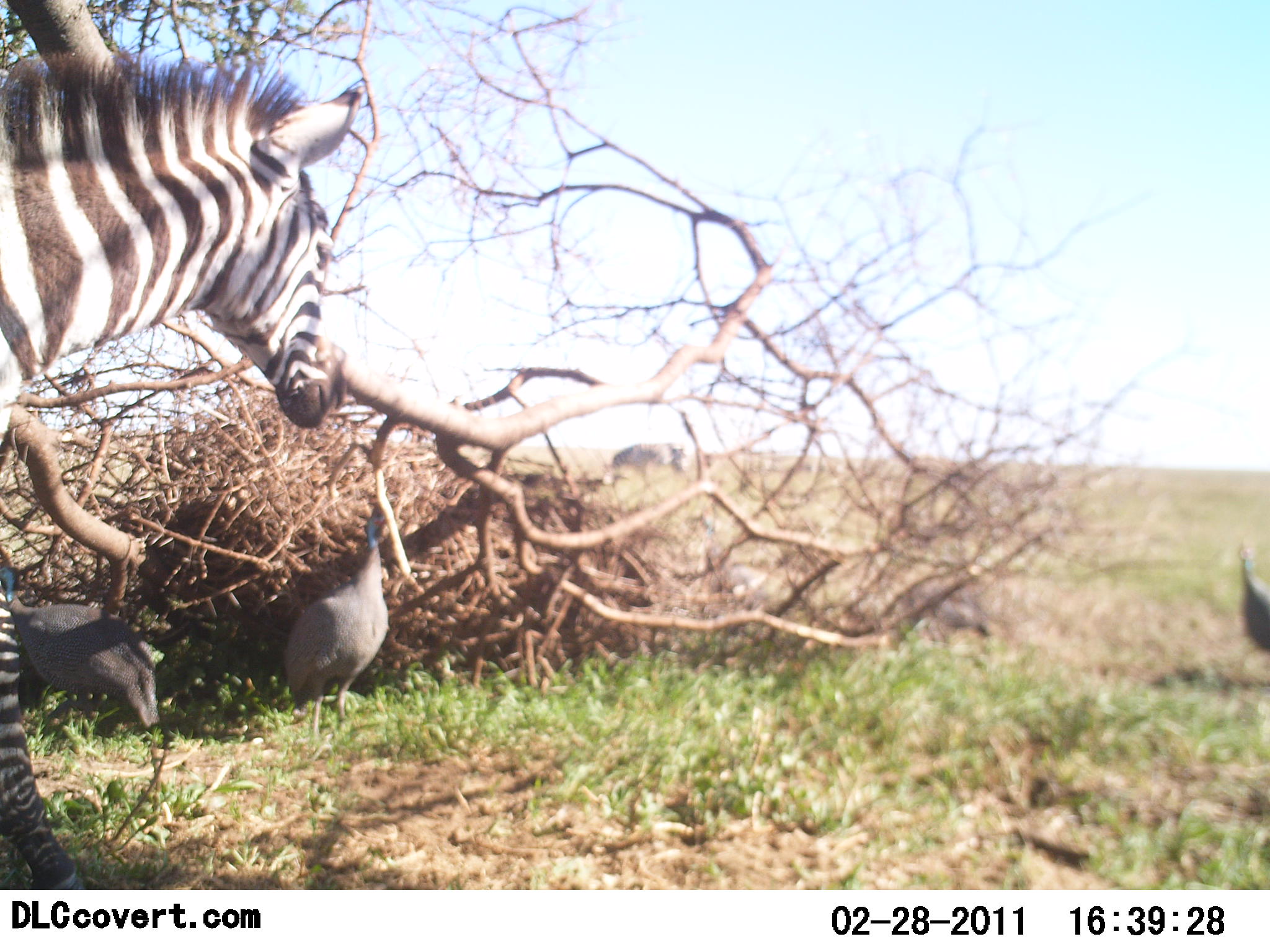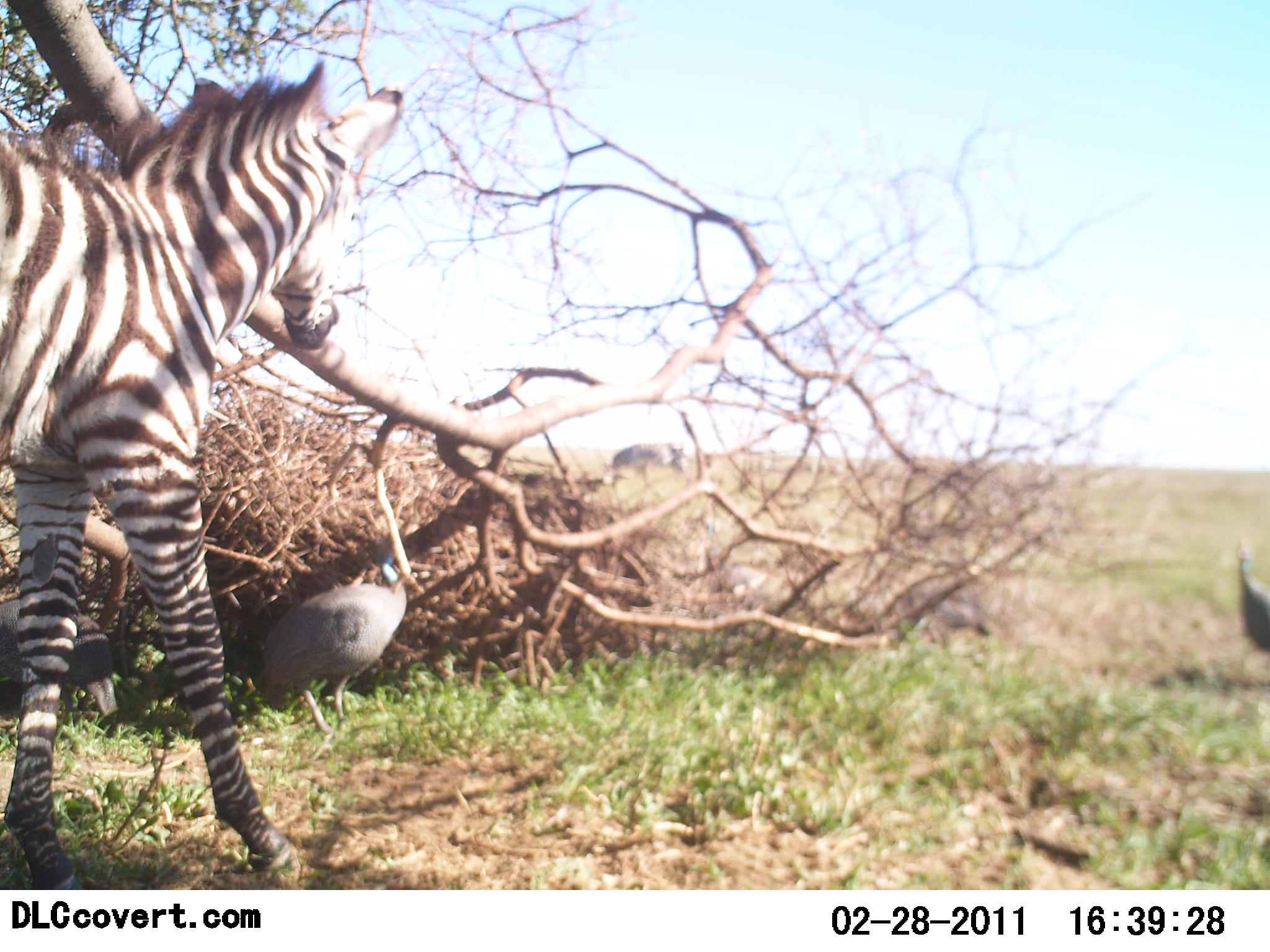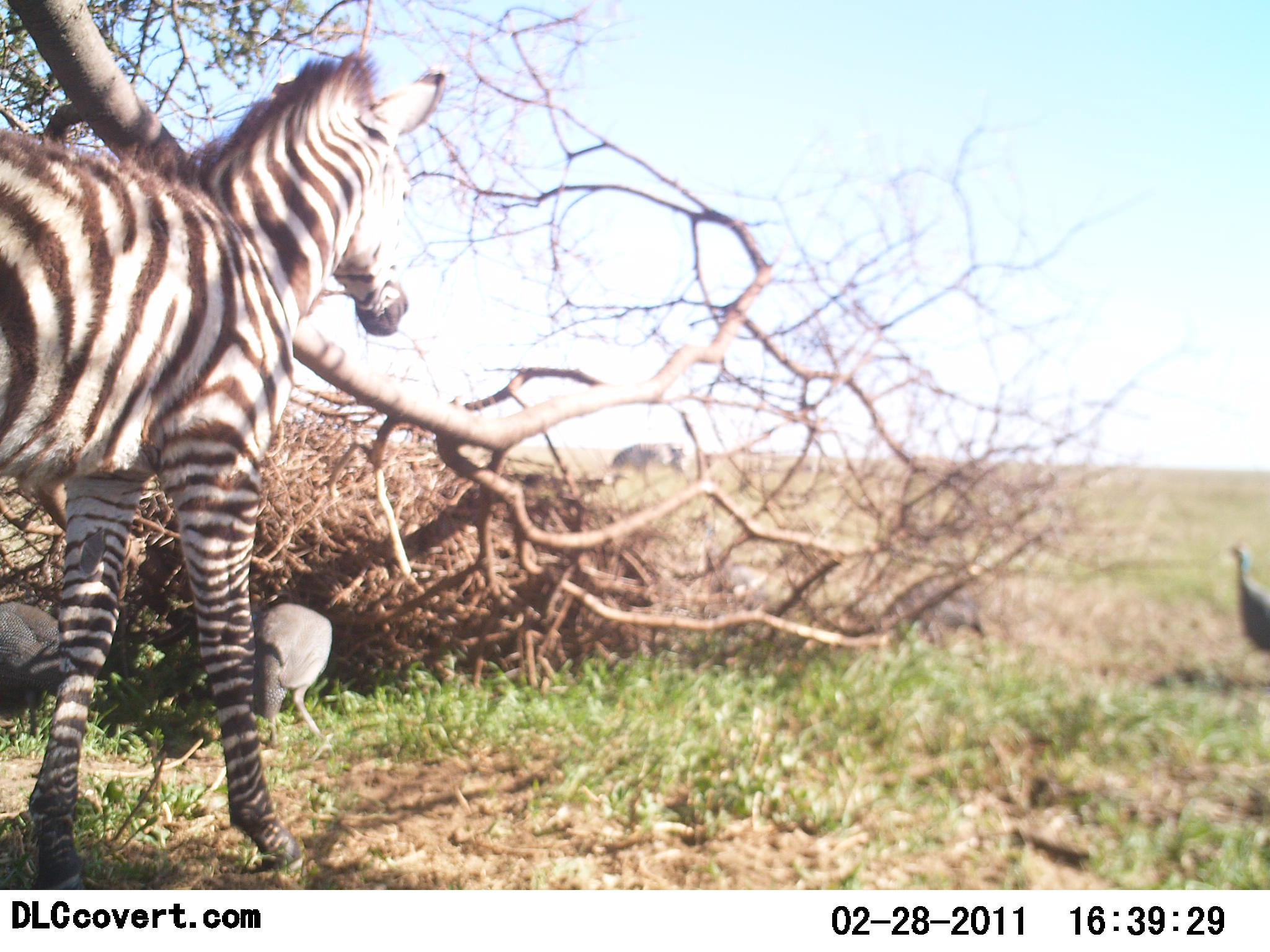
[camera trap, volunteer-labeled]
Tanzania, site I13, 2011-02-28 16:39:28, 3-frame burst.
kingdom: Animalia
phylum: Chordata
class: Aves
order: Galliformes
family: Numididae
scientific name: Numididae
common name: guinea fowl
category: guineafowl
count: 4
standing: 57%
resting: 0%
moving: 57%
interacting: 0%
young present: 0%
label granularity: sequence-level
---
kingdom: Animalia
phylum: Chordata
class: Mammalia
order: Perissodactyla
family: Equidae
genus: Equus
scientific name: Equus quagga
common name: plains zebra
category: zebra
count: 1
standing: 27%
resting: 0%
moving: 80%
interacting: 20%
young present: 20%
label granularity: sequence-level